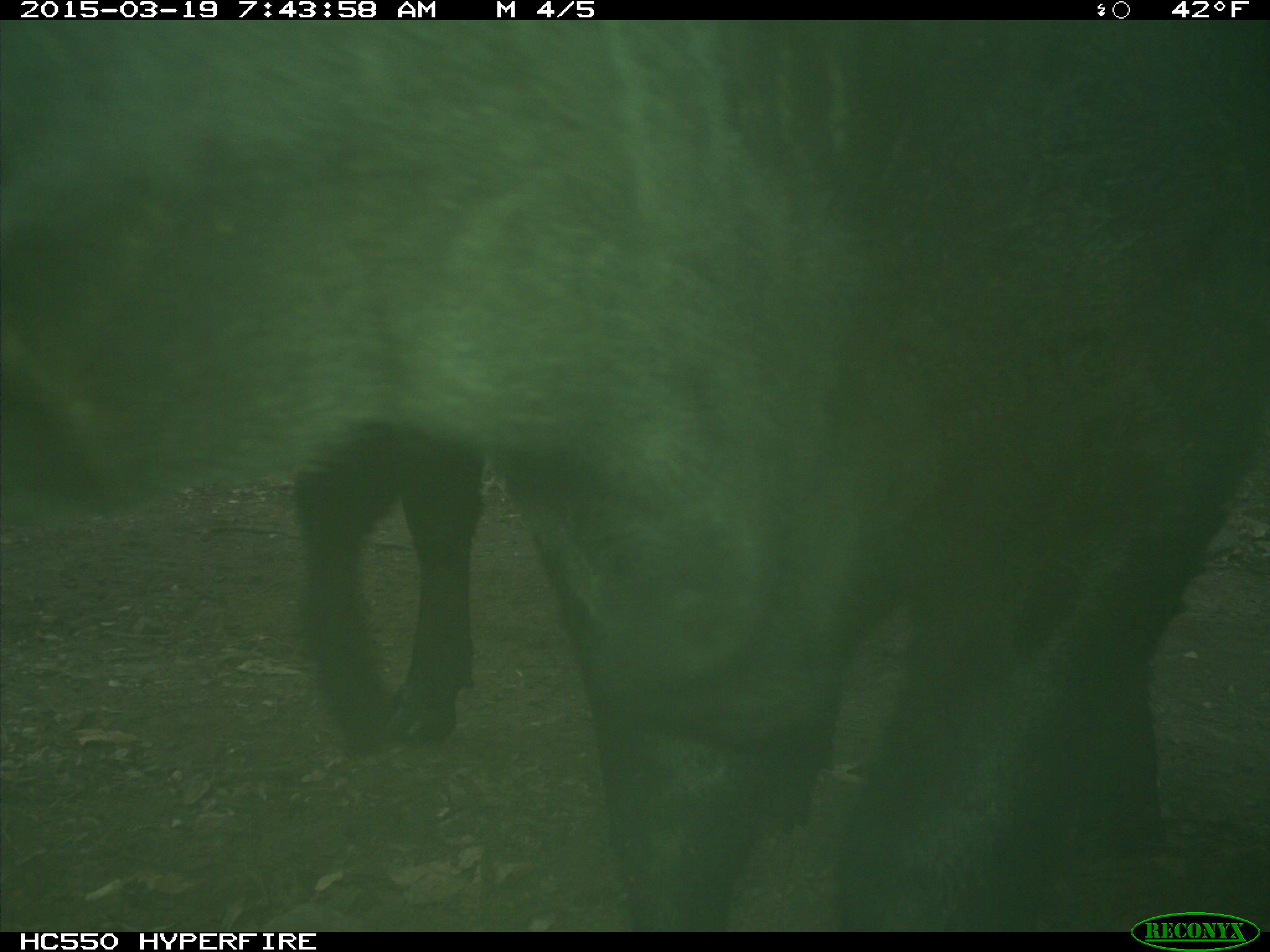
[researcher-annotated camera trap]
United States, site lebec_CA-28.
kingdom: Animalia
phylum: Chordata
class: Mammalia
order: Artiodactyla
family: Bovidae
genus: Bos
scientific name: Bos taurus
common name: domestic cow